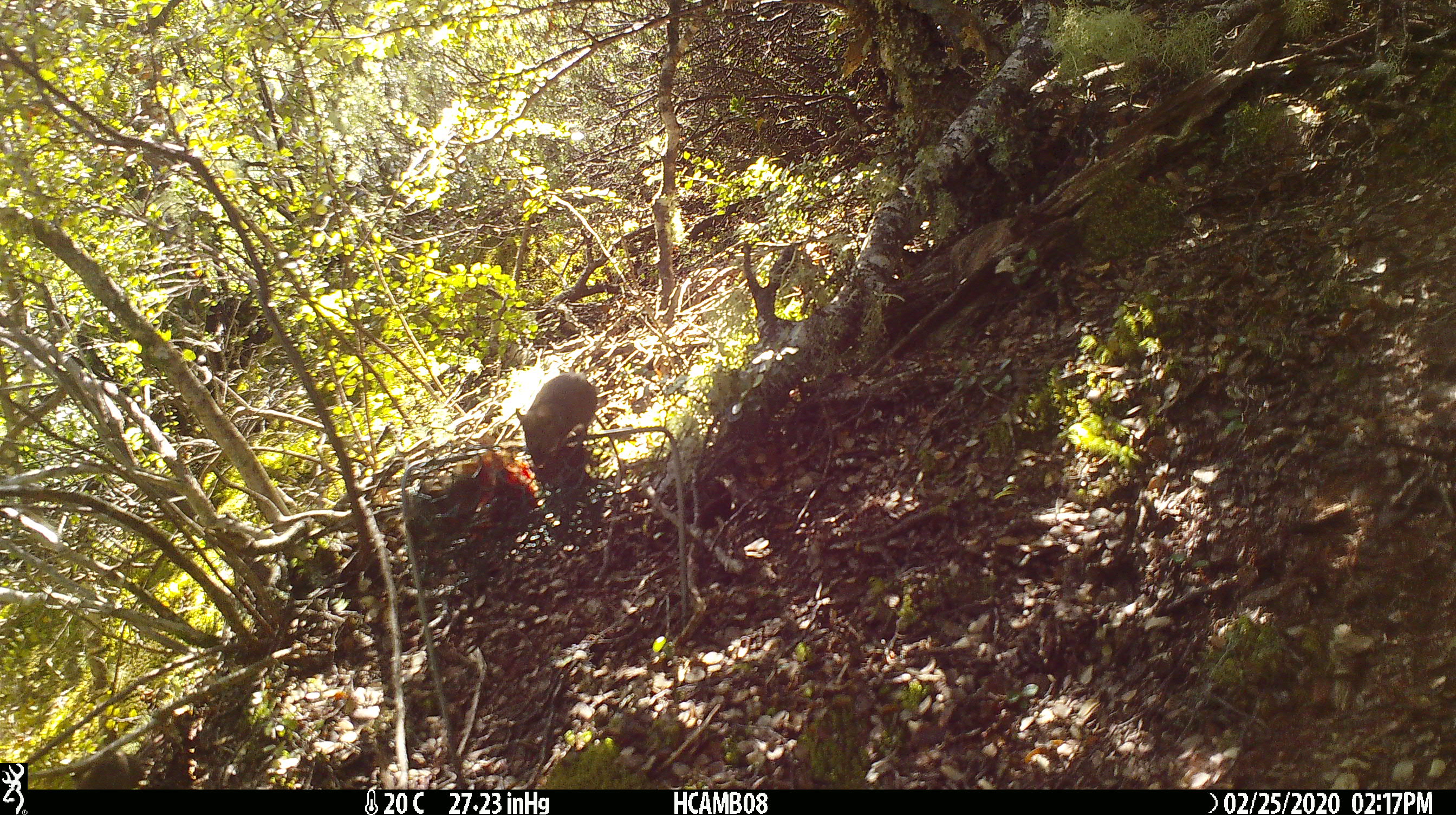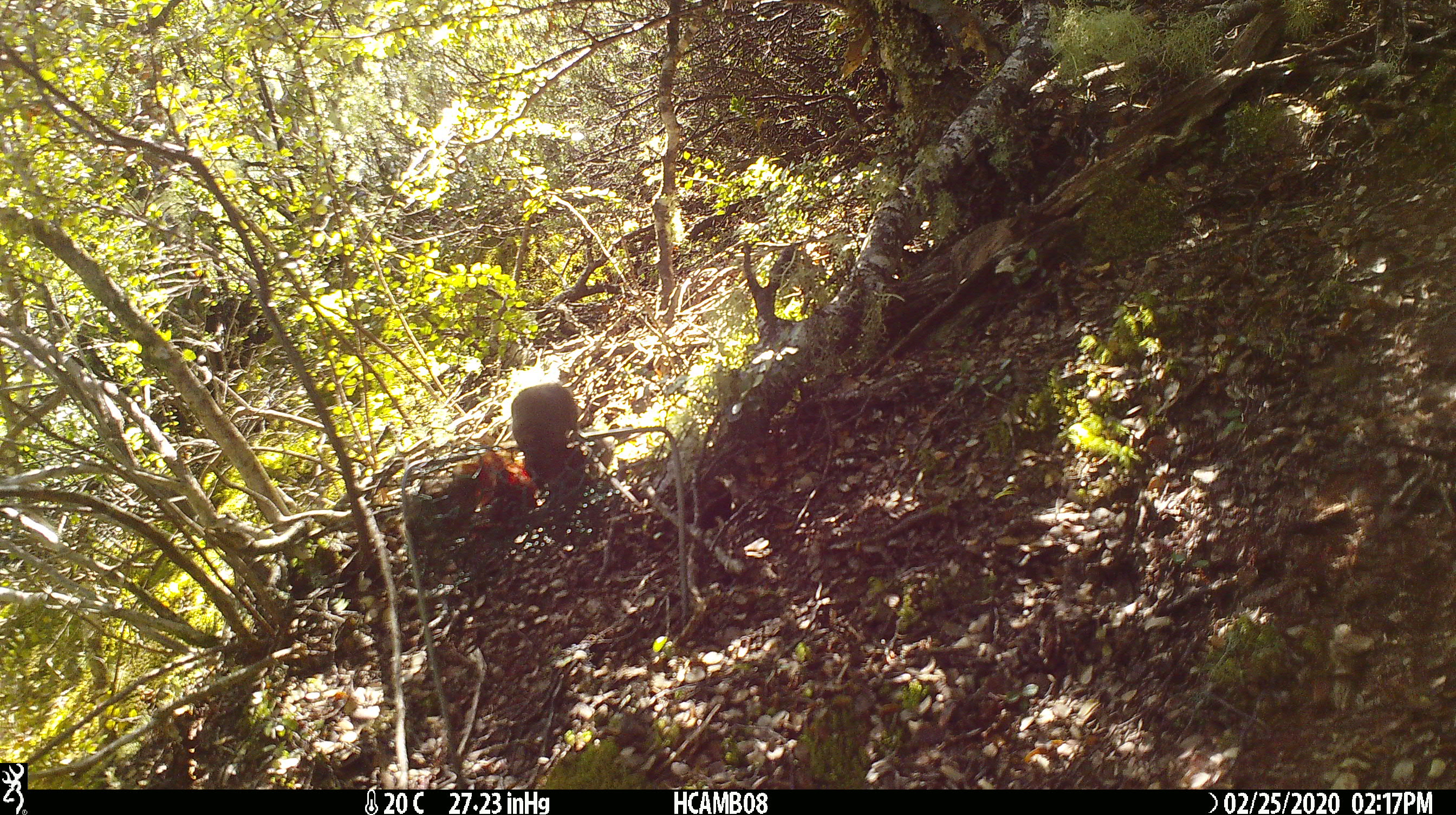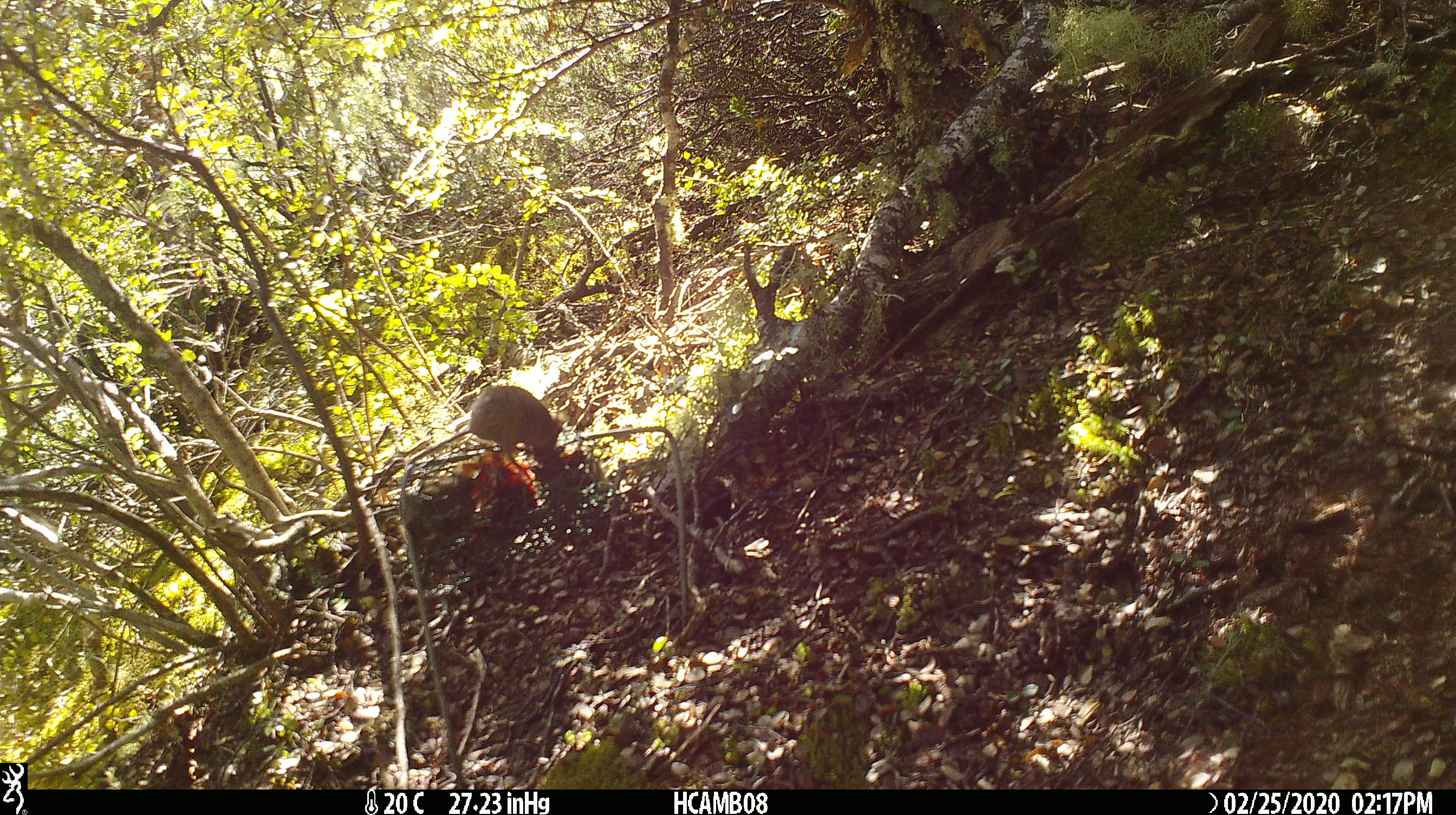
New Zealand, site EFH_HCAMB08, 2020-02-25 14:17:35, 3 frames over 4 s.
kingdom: Animalia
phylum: Chordata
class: Mammalia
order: Rodentia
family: Muridae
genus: Mus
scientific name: Mus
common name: mouse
Mouse (Mus).